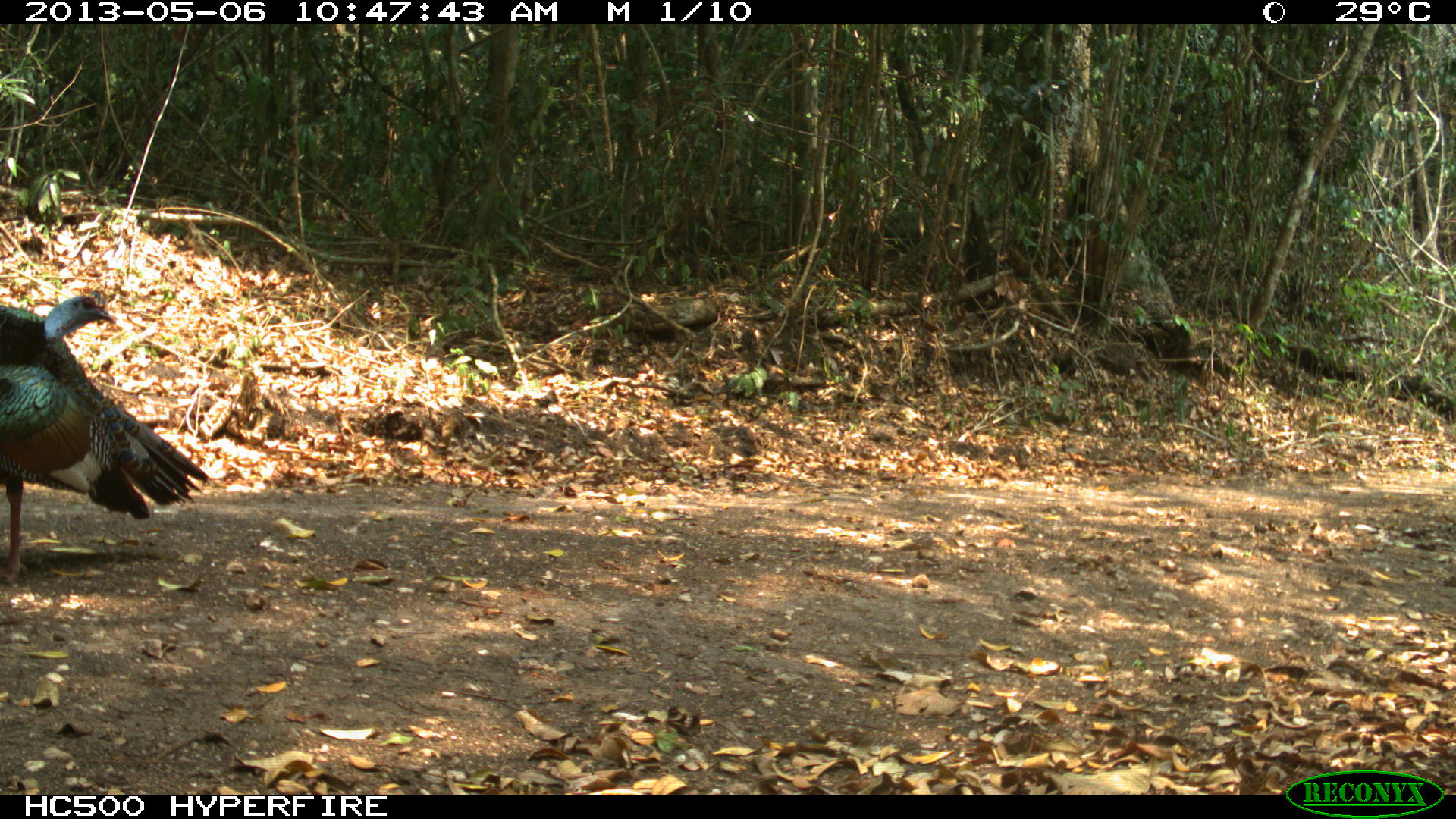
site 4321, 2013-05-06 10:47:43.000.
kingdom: Animalia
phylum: Chordata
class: Aves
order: Galliformes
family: Phasianidae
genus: Meleagris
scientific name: Meleagris ocellata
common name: ocellated turkey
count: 1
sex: male